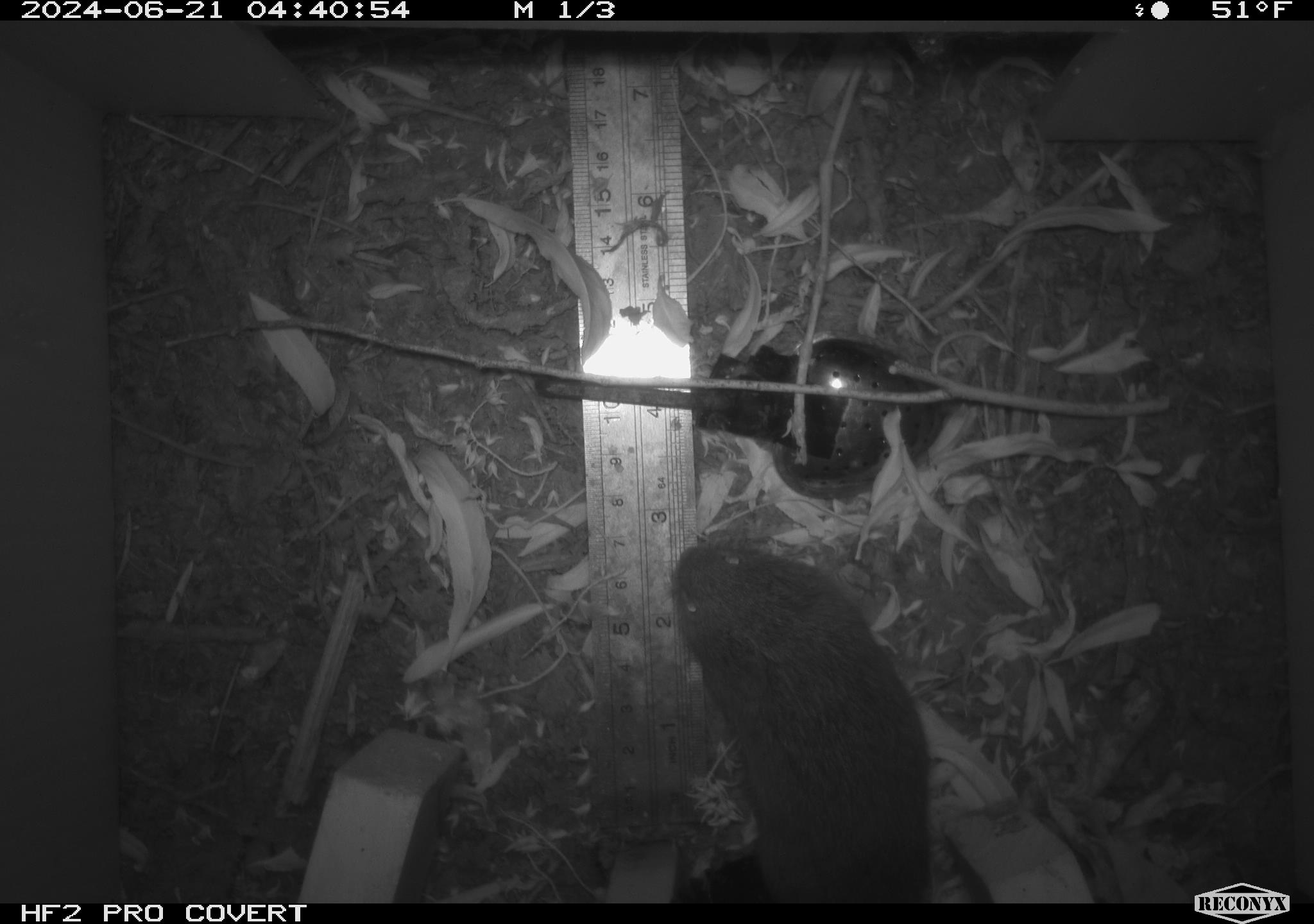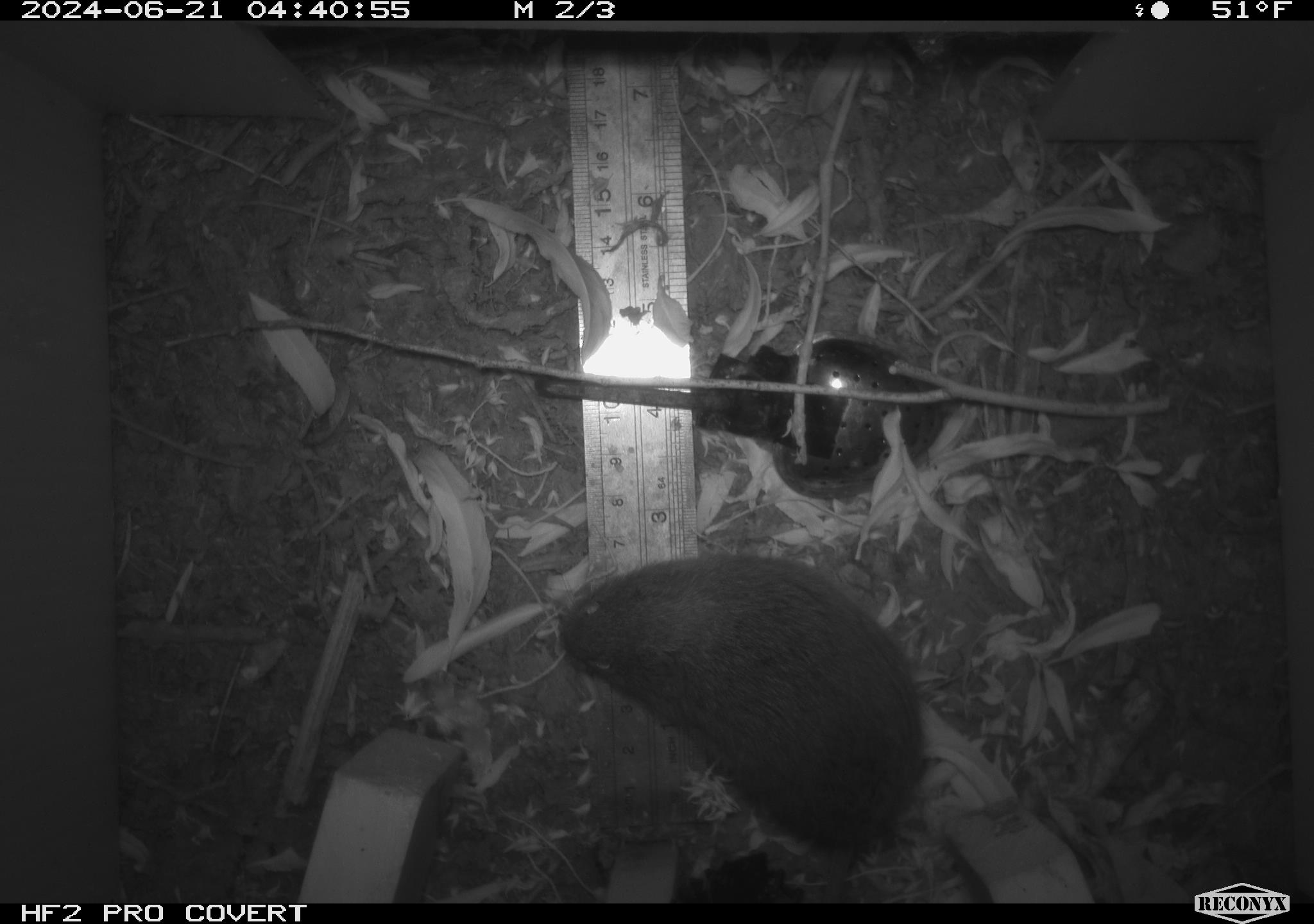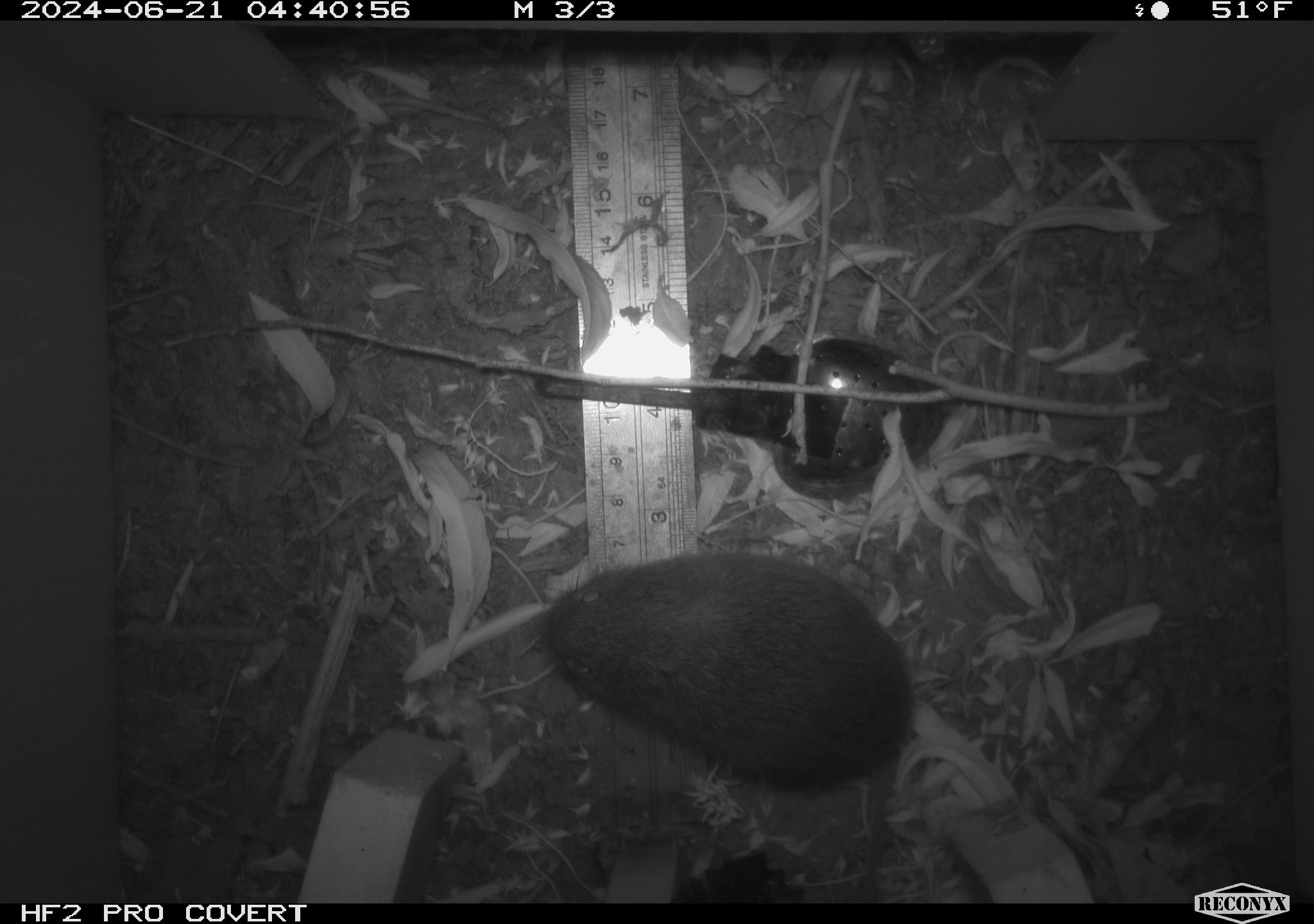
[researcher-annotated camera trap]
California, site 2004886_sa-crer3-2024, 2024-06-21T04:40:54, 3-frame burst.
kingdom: Animalia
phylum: Chordata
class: Mammalia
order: Rodentia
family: Cricetidae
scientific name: Arvicolinae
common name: voles, lemmings, and muskrats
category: arvicolinae subfamily